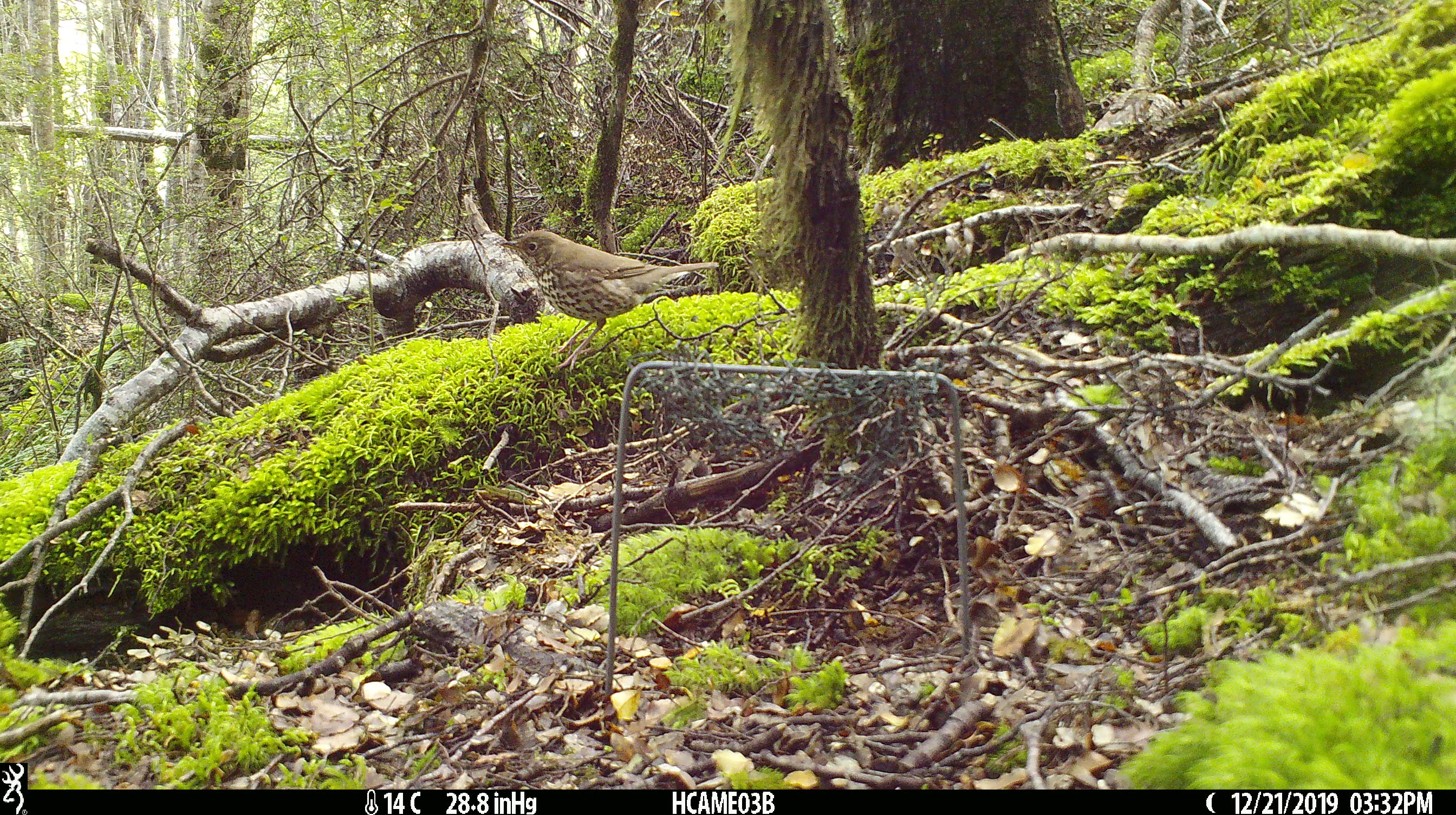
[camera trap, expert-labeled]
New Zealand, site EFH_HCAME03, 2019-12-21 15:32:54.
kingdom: Animalia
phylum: Chordata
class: Aves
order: Passeriformes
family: Turdidae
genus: Turdus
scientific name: Turdus philomelos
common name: song thrush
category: thrush